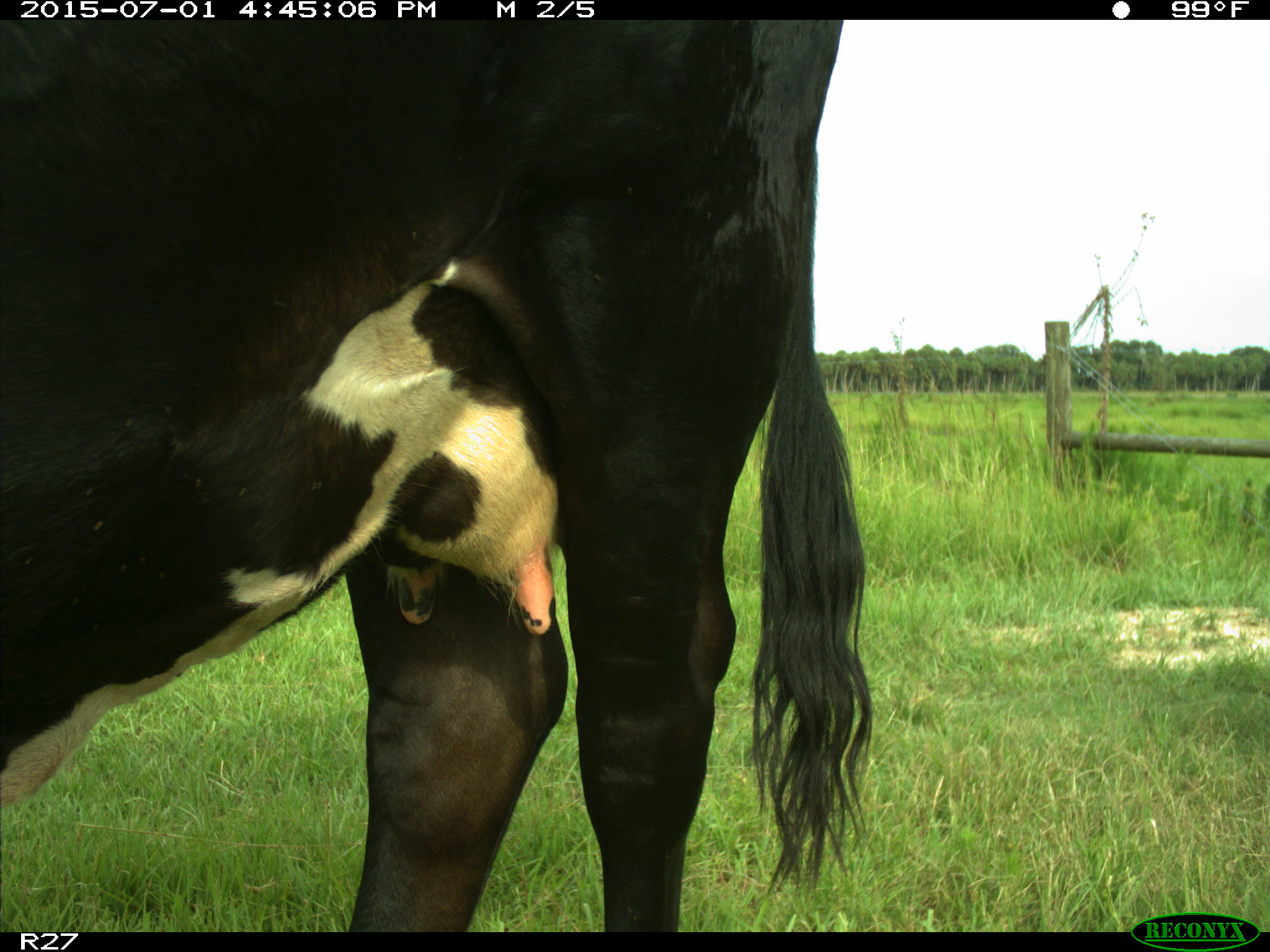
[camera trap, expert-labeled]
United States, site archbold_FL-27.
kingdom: Animalia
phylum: Chordata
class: Mammalia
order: Artiodactyla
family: Bovidae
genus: Bos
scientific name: Bos taurus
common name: domestic cow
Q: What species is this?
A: Bos taurus (domestic cow).